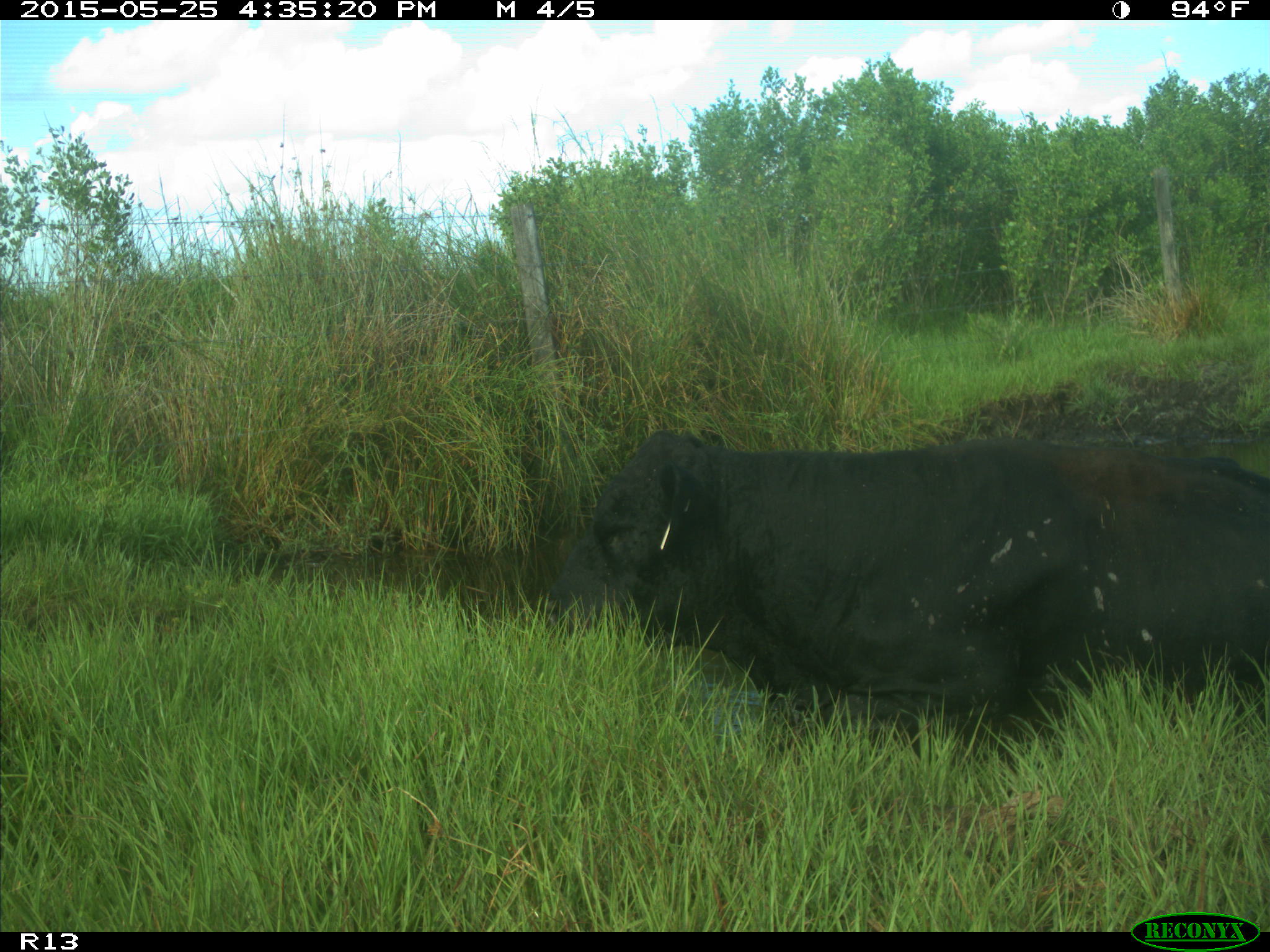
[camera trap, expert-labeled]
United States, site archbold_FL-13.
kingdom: Animalia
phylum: Chordata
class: Mammalia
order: Artiodactyla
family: Bovidae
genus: Bos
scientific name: Bos taurus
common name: domestic cow